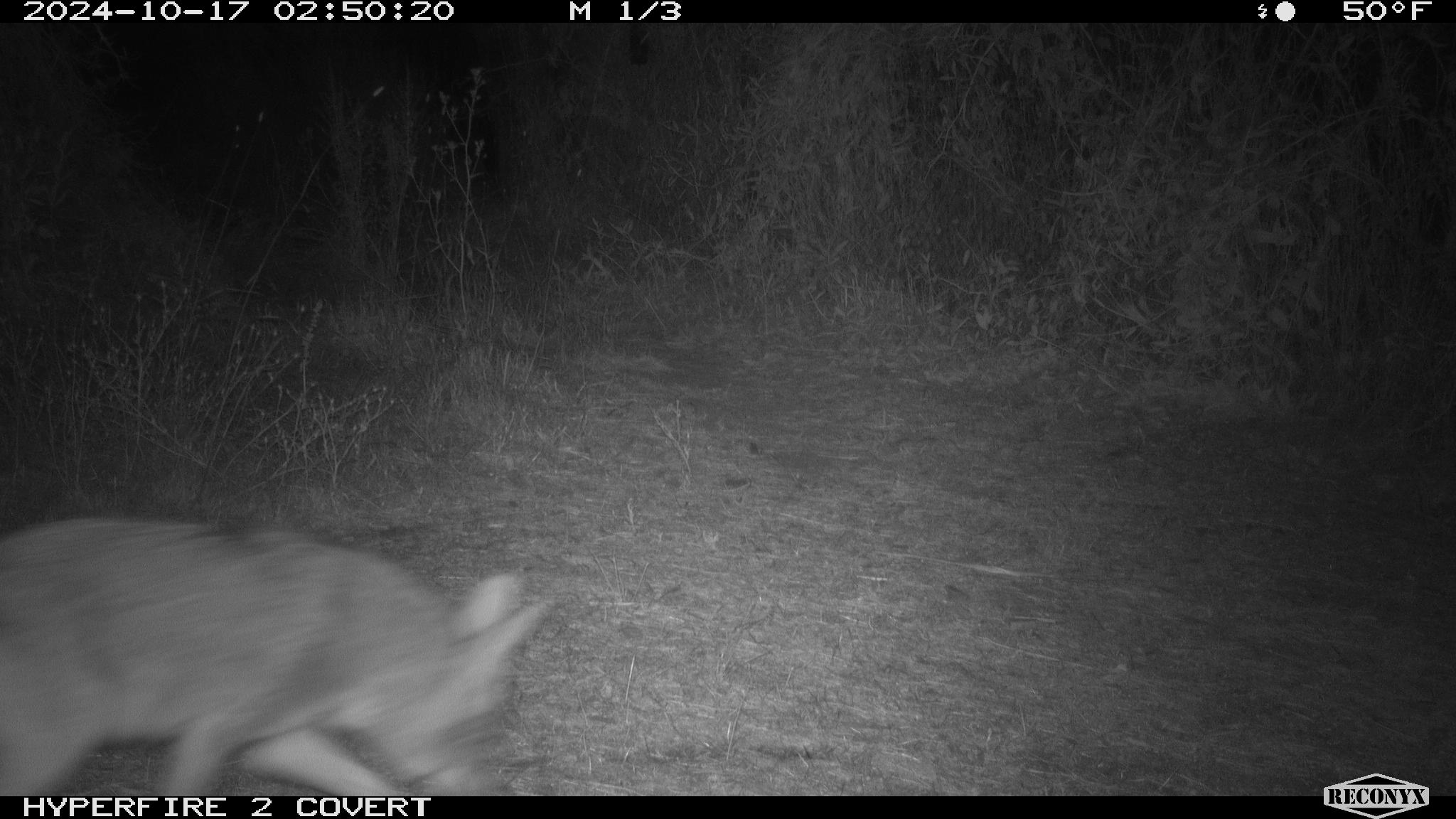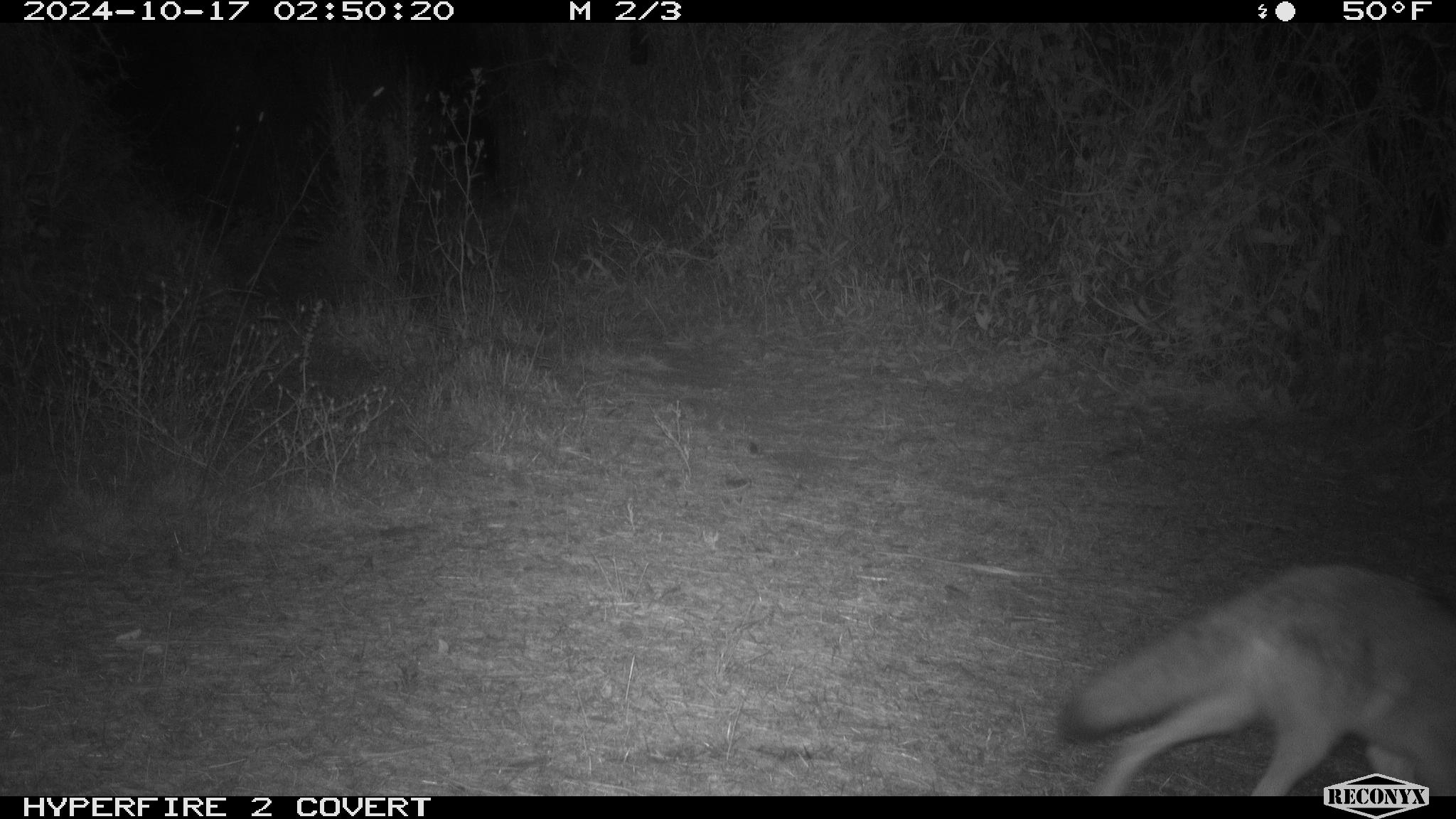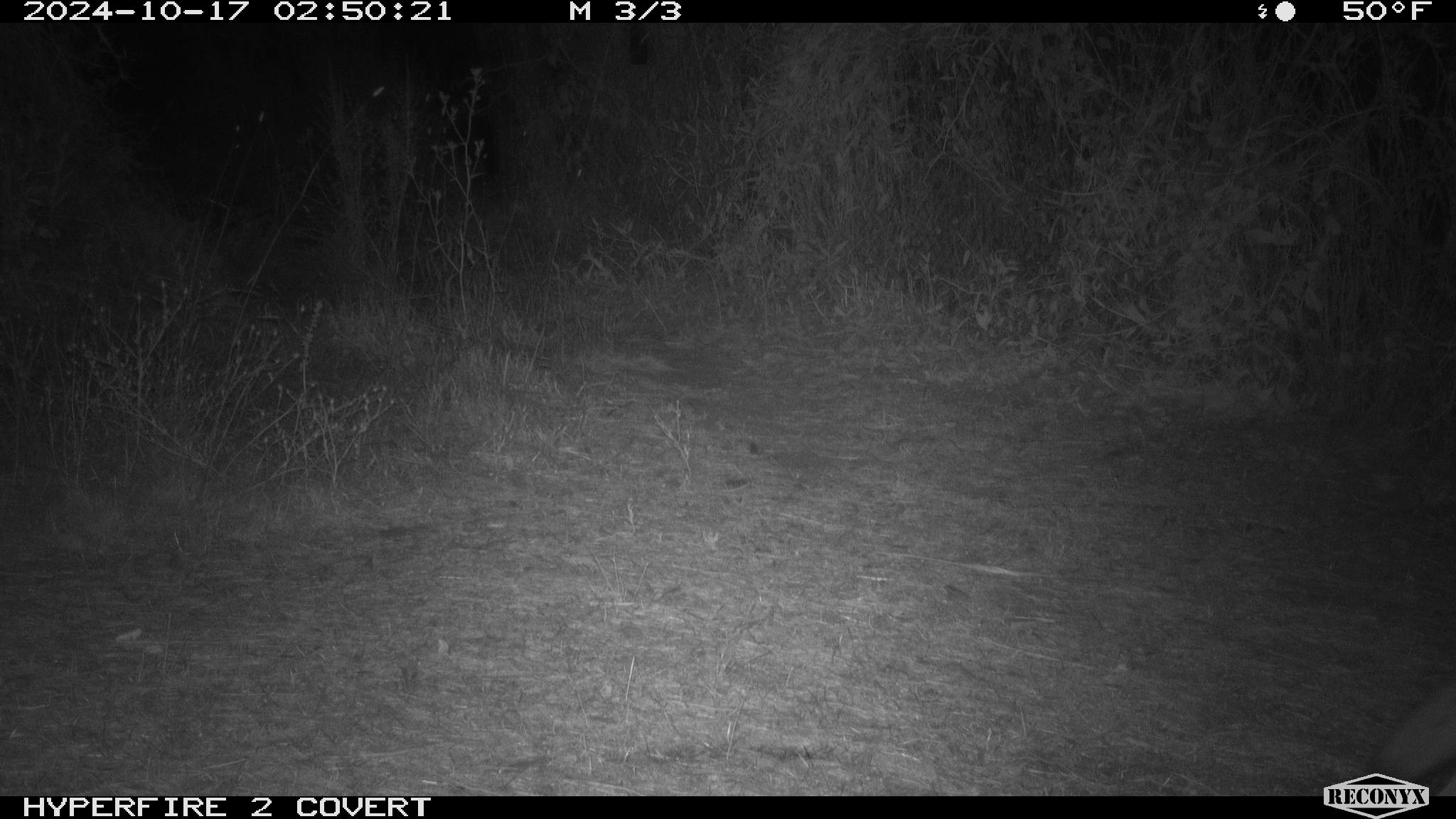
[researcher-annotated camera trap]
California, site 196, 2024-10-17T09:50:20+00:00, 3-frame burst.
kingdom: Animalia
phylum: Chordata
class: Mammalia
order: Carnivora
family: Canidae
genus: Canis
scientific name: Canis latrans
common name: coyote